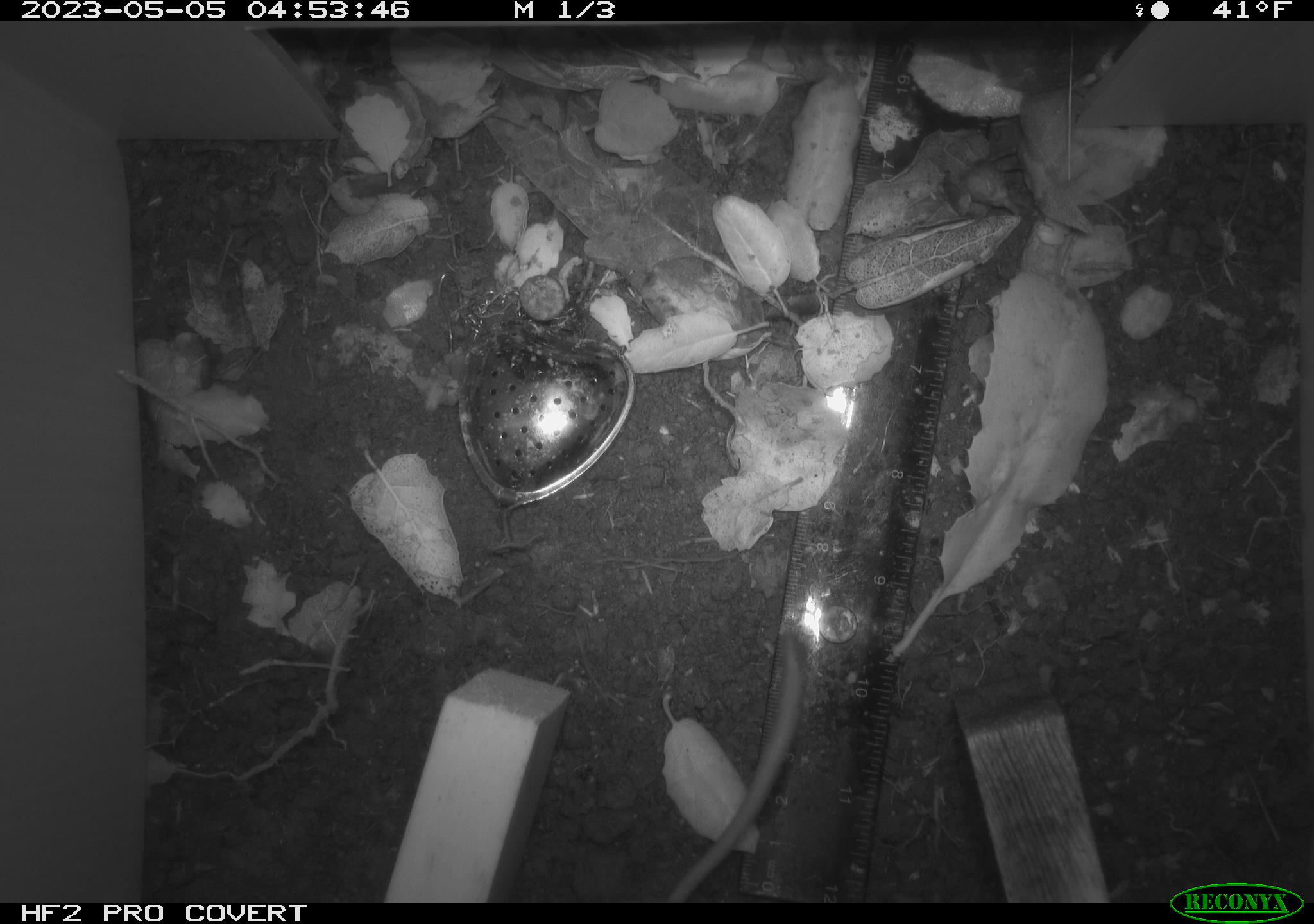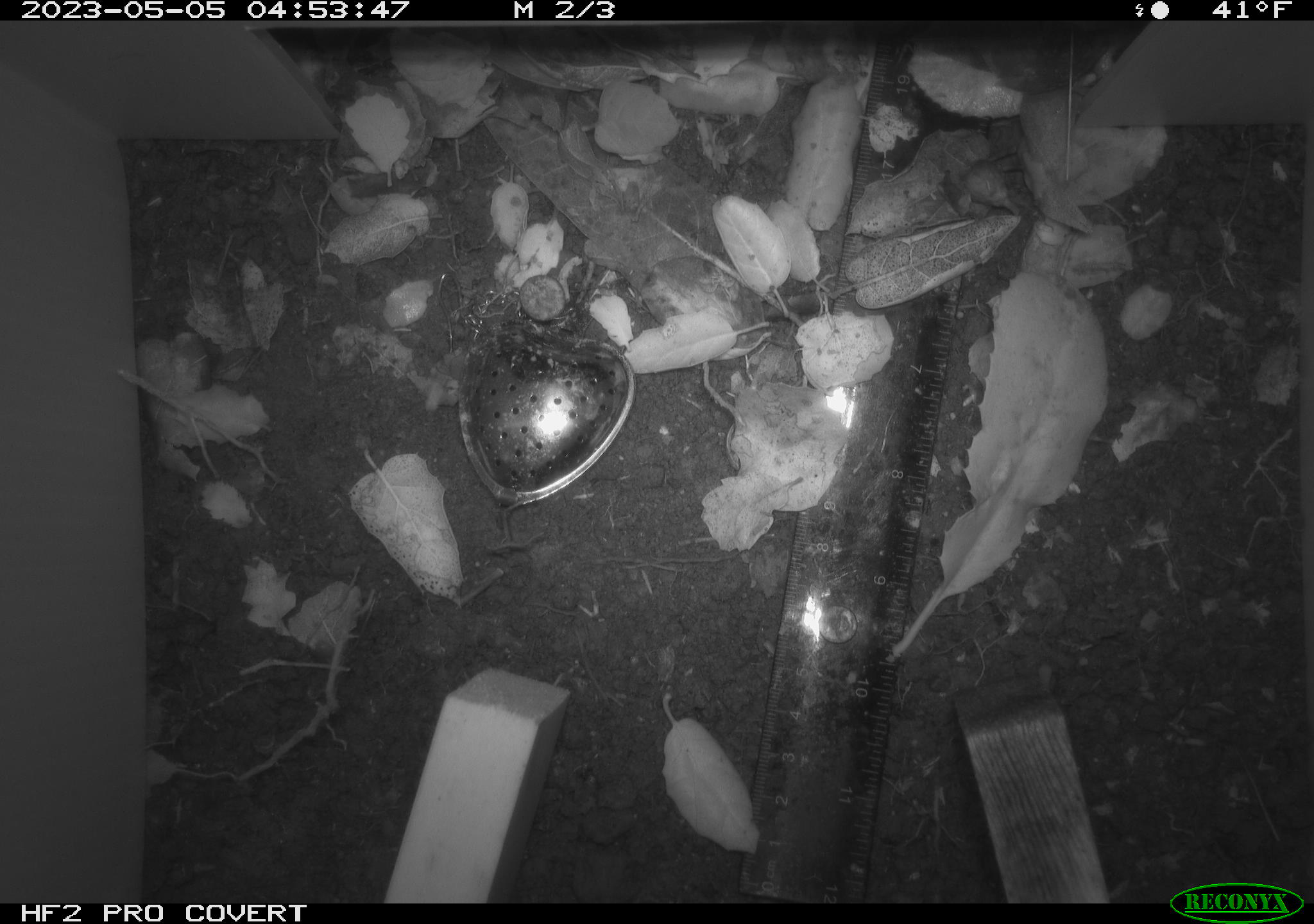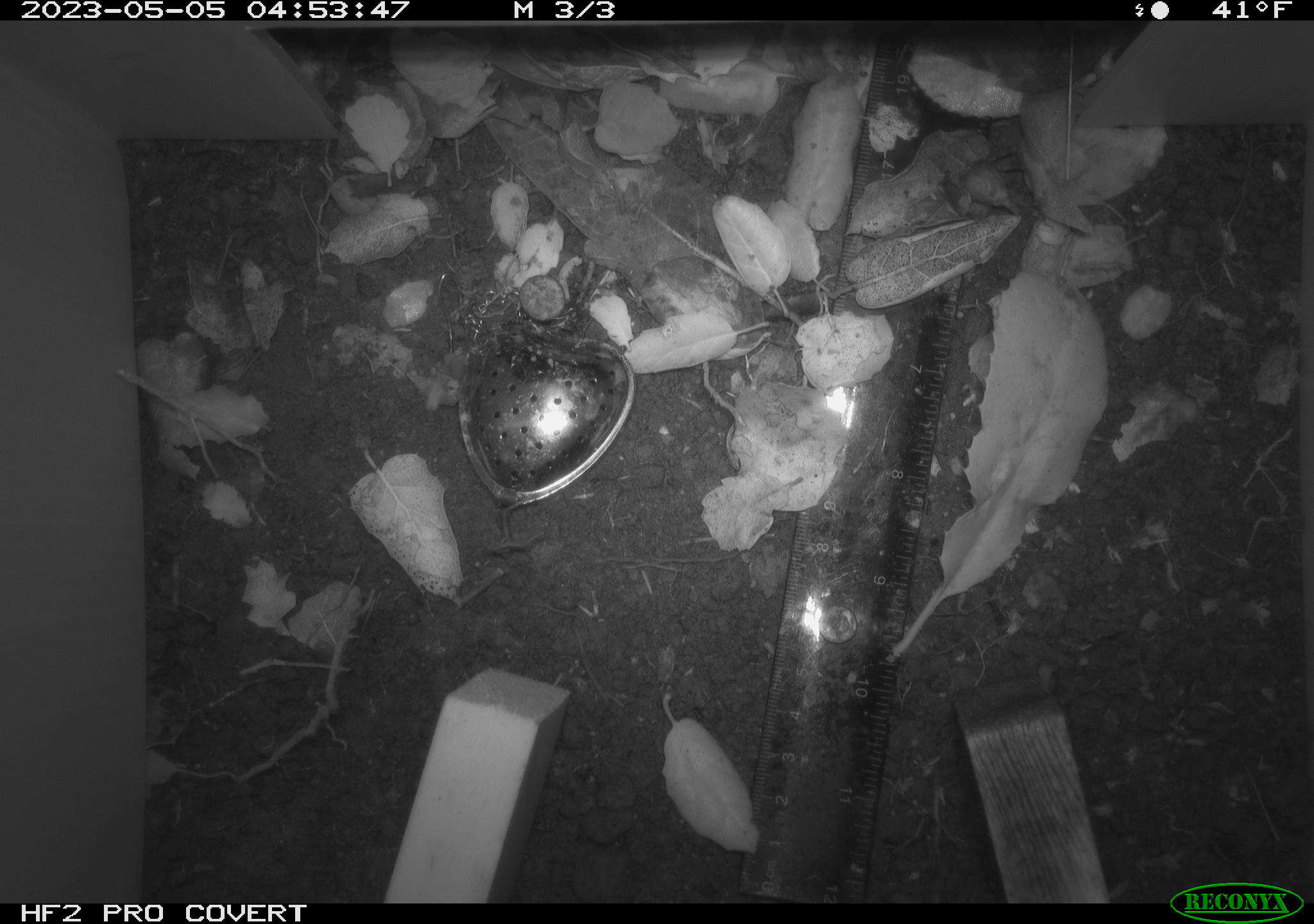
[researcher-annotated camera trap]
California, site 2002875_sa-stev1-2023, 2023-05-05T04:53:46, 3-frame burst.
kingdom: Animalia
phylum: Chordata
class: Mammalia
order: Rodentia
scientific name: Rodentia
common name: mouse species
Mouse species (Rodentia).